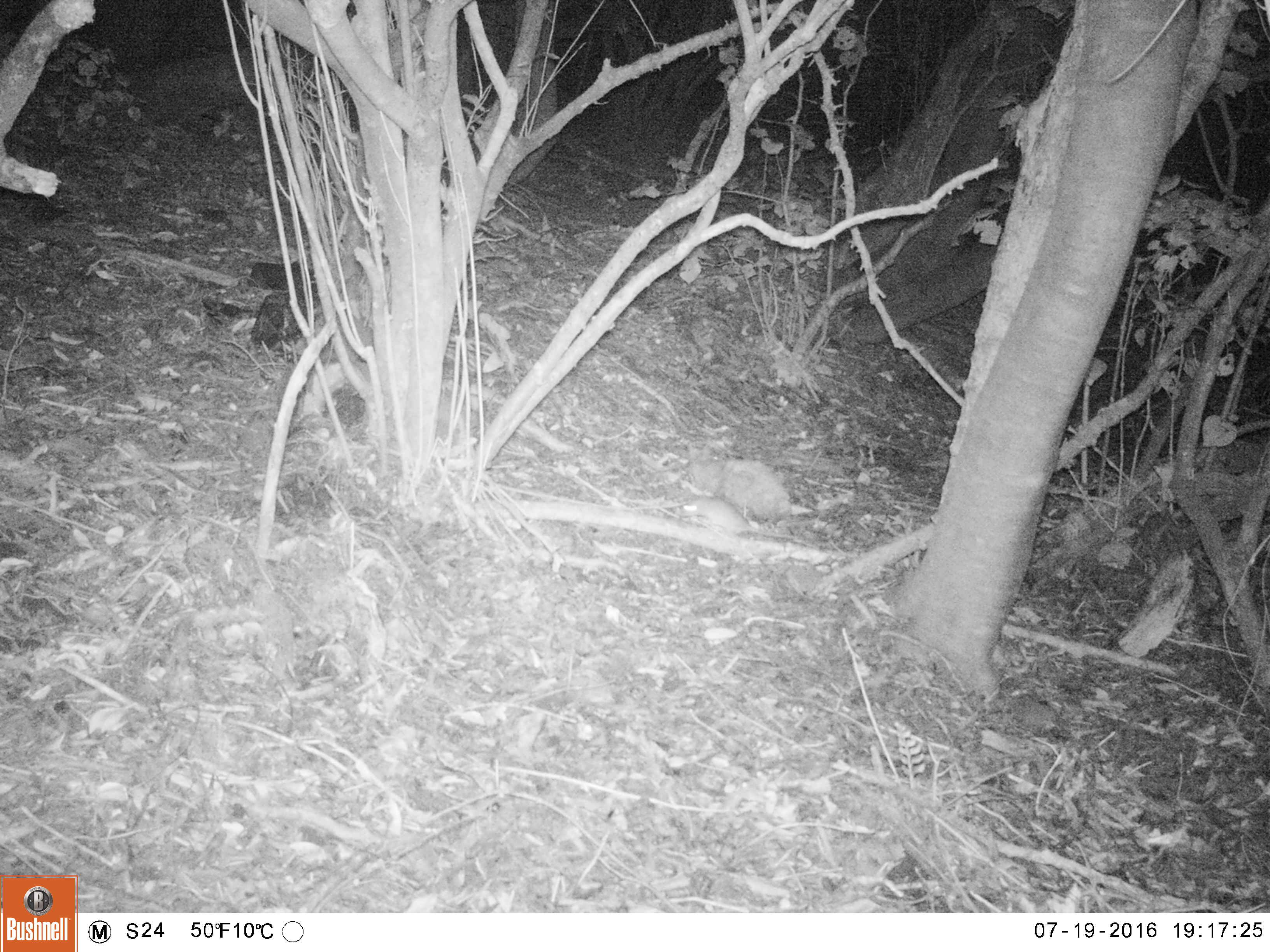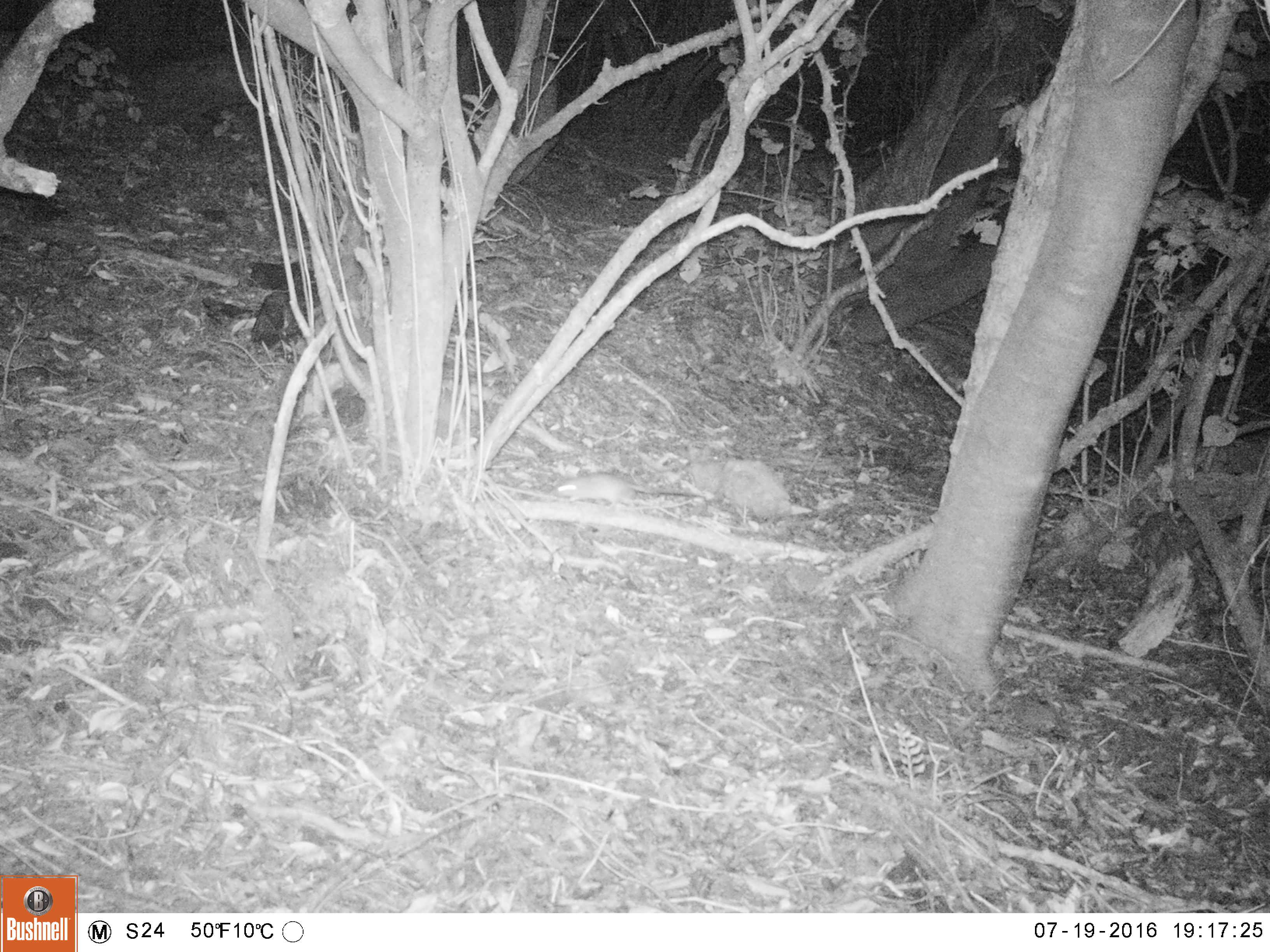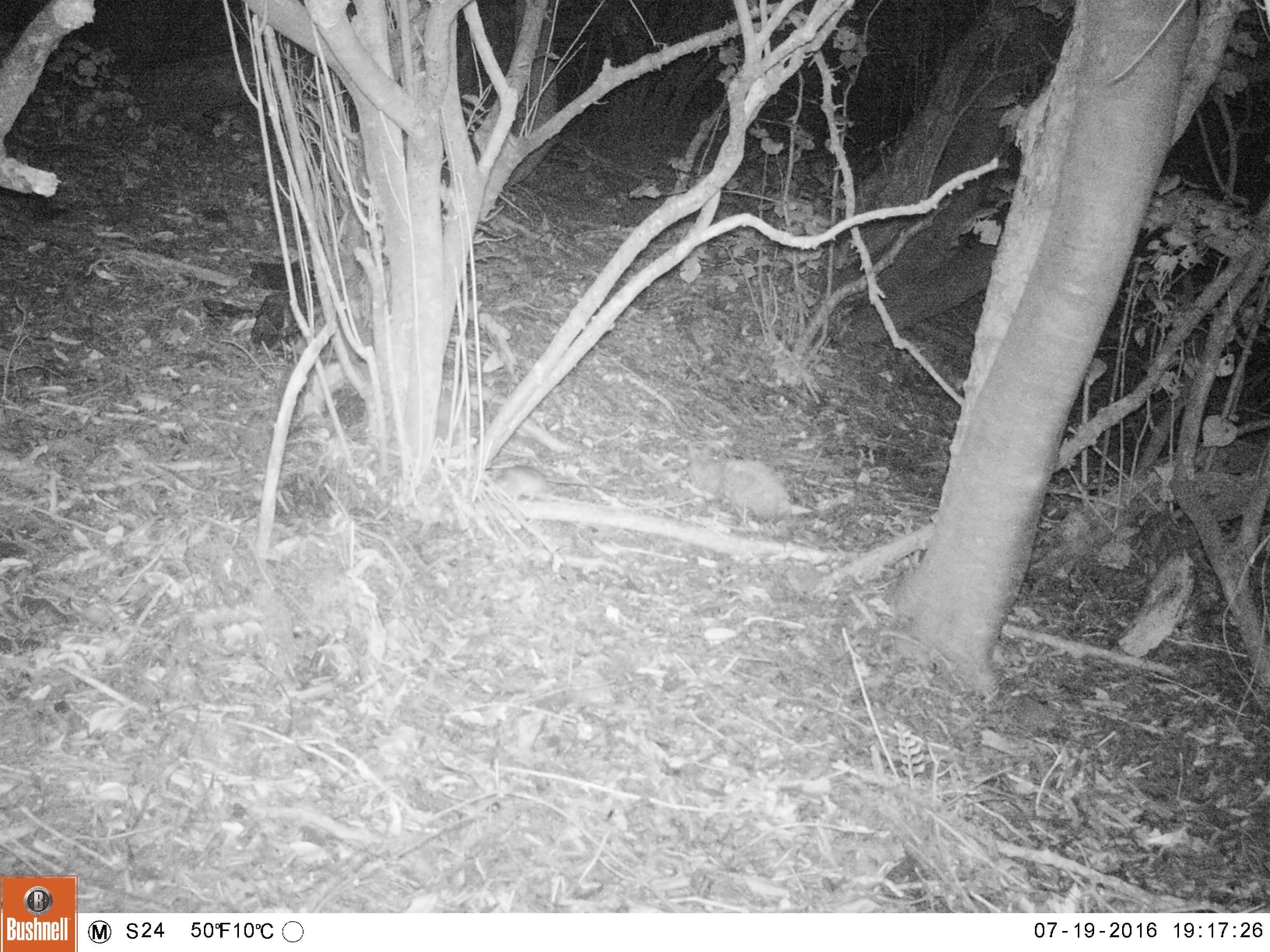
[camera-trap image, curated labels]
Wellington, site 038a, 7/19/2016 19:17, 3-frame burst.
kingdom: Animalia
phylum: Chordata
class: Mammalia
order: Rodentia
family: Muridae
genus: Rattus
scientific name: Rattus rattus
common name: ship rat